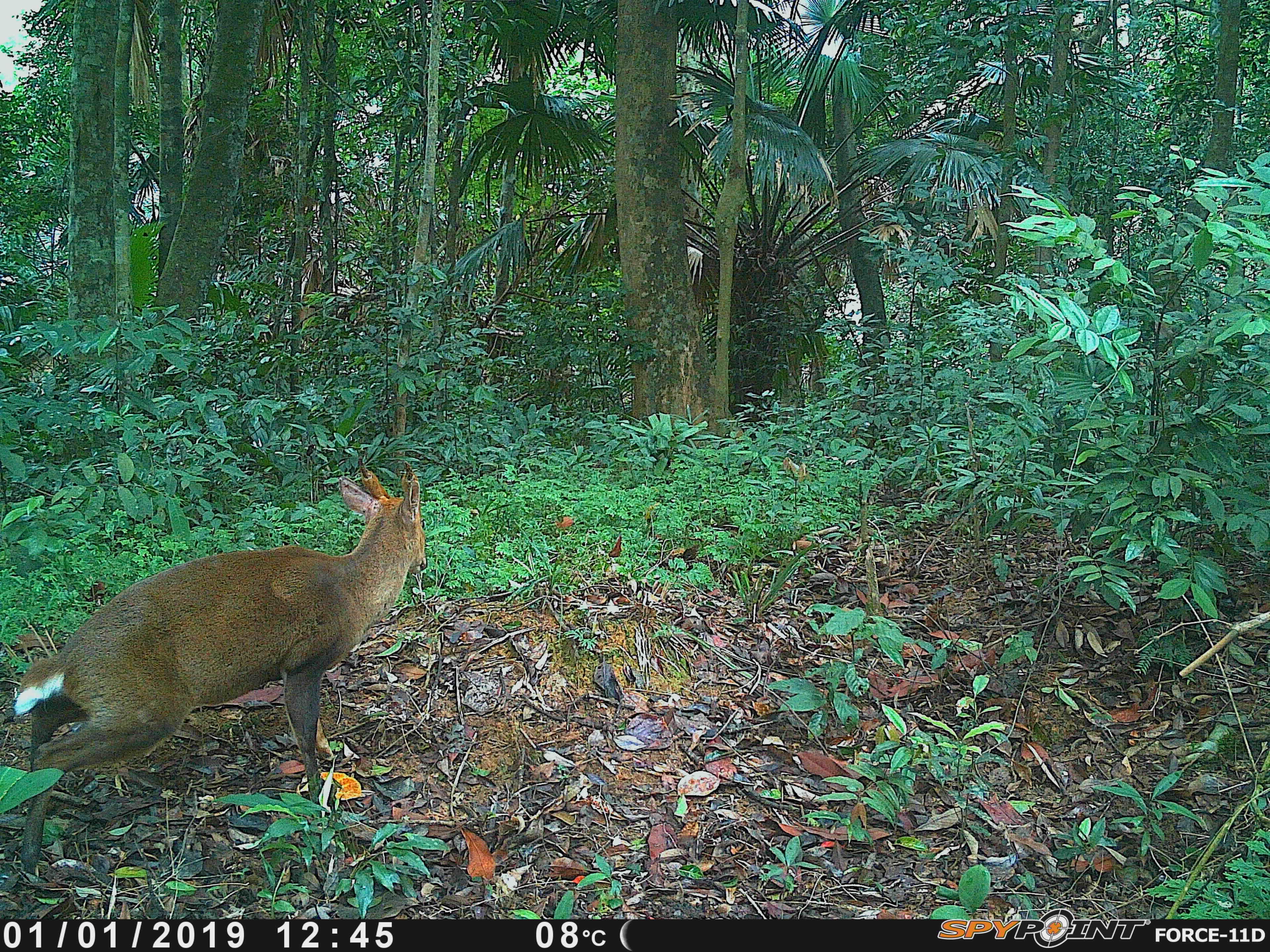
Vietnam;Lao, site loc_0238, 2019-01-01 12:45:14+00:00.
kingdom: Animalia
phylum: Chordata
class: Mammalia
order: Artiodactyla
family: Cervidae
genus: Muntiacus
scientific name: Muntiacus vuquangensis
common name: large-antlered muntjac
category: large antlered muntjac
Large antlered muntjac (large-antlered muntjac) (Muntiacus vuquangensis). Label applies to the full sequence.